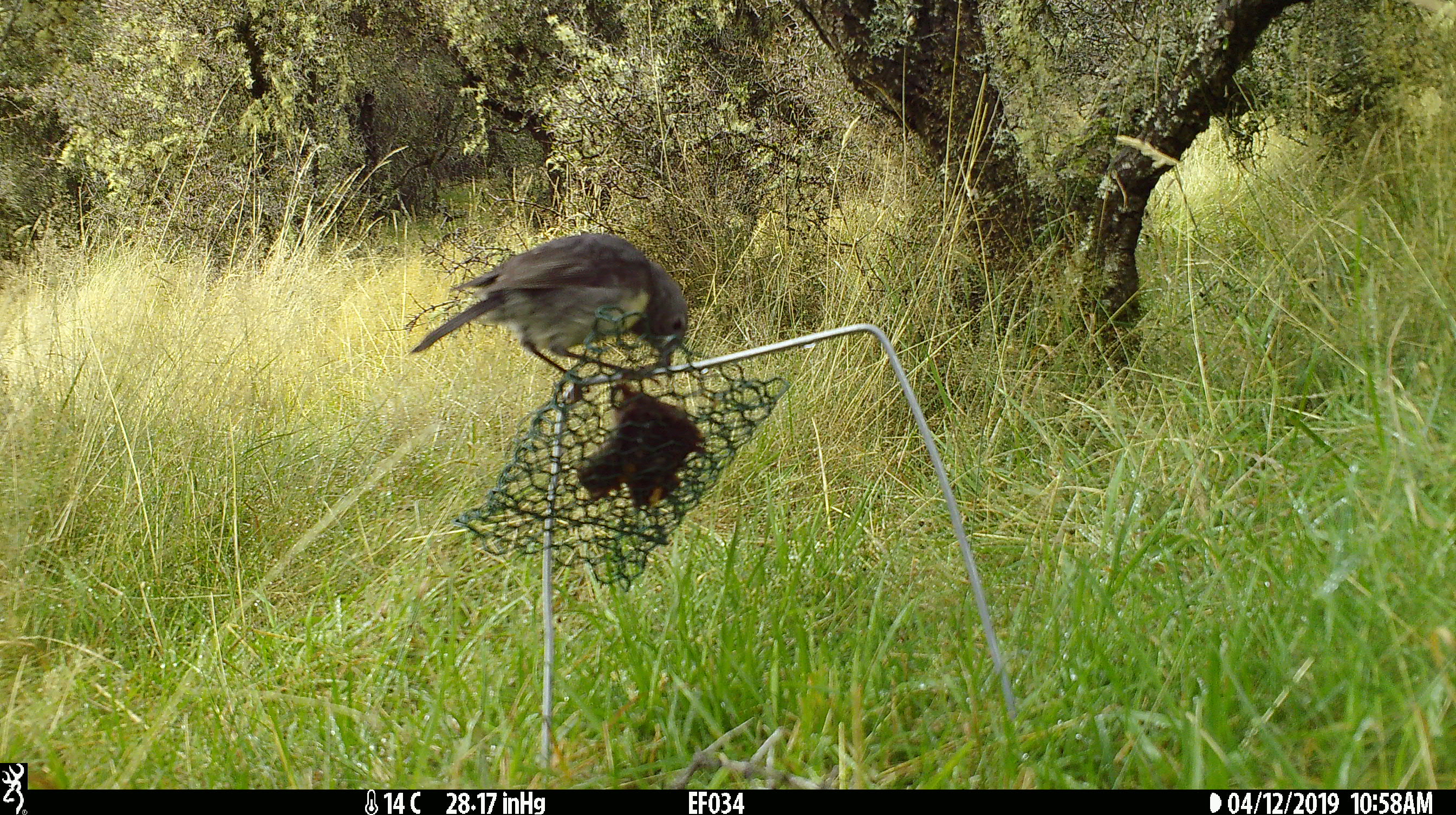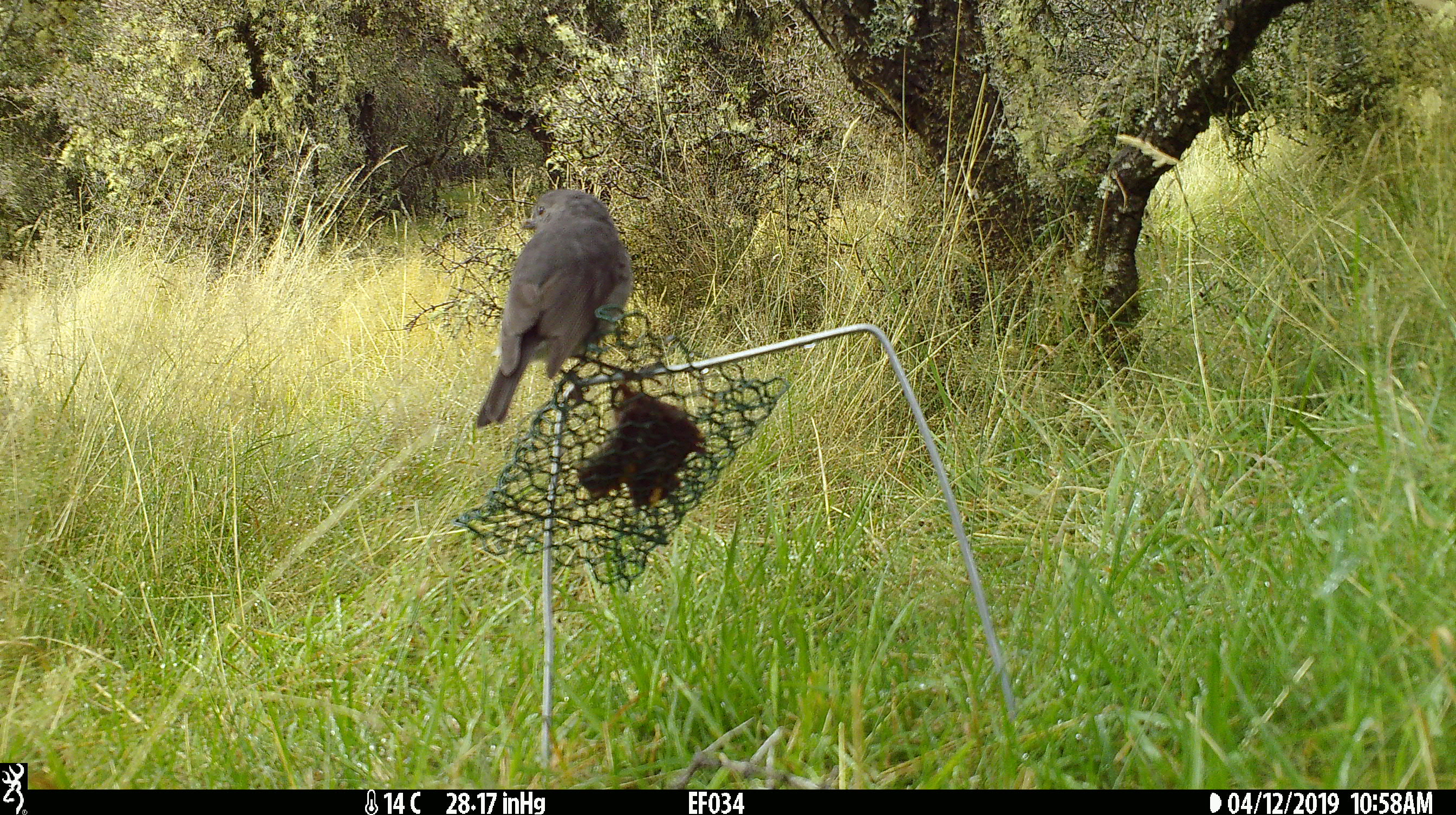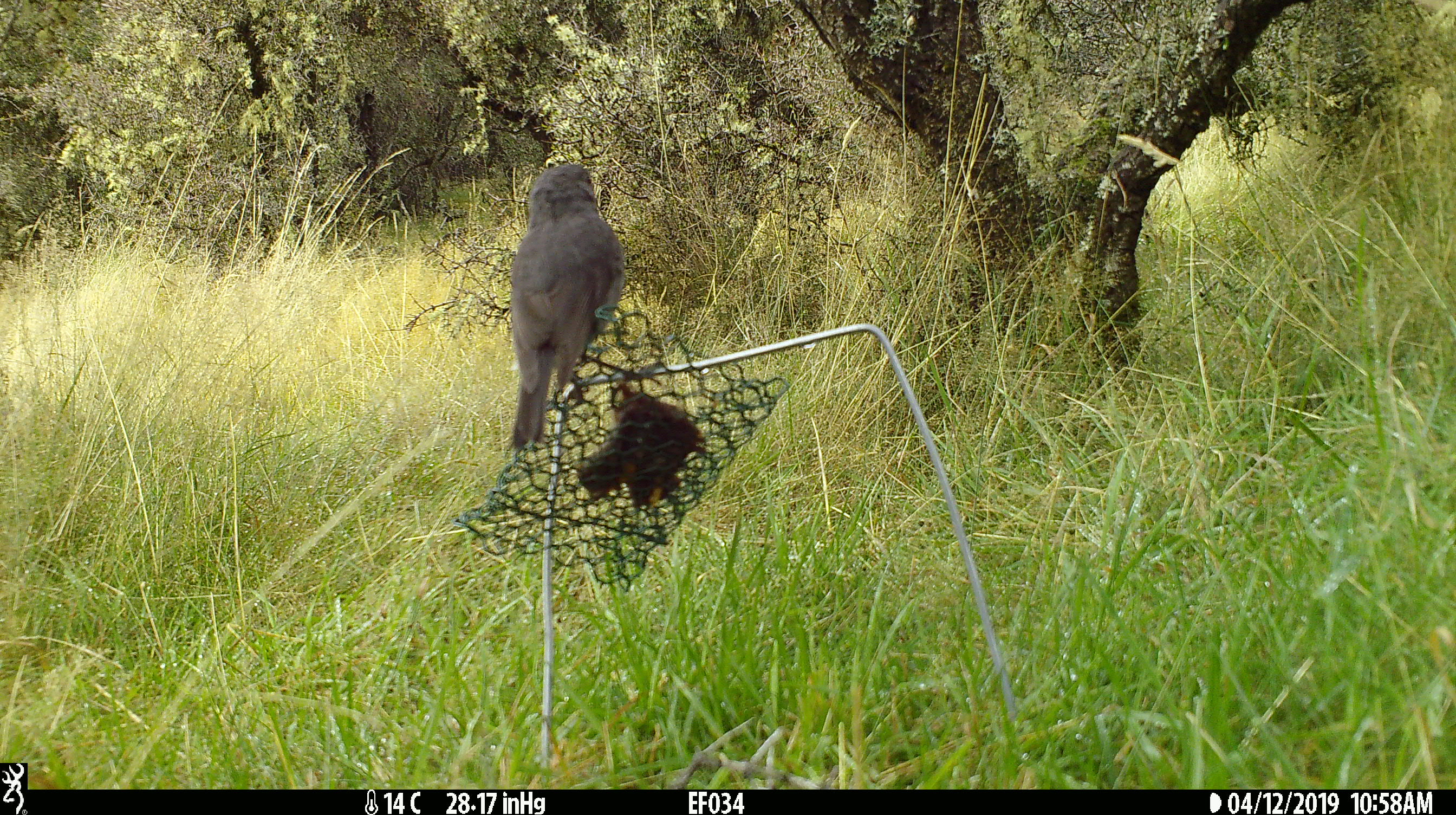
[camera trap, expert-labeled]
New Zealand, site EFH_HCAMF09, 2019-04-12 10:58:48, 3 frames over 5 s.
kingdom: Animalia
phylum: Chordata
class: Aves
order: Passeriformes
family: Petroicidae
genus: Petroica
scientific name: Petroica australis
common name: new zealand robin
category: robin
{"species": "robin (new zealand robin) (Petroica australis)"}